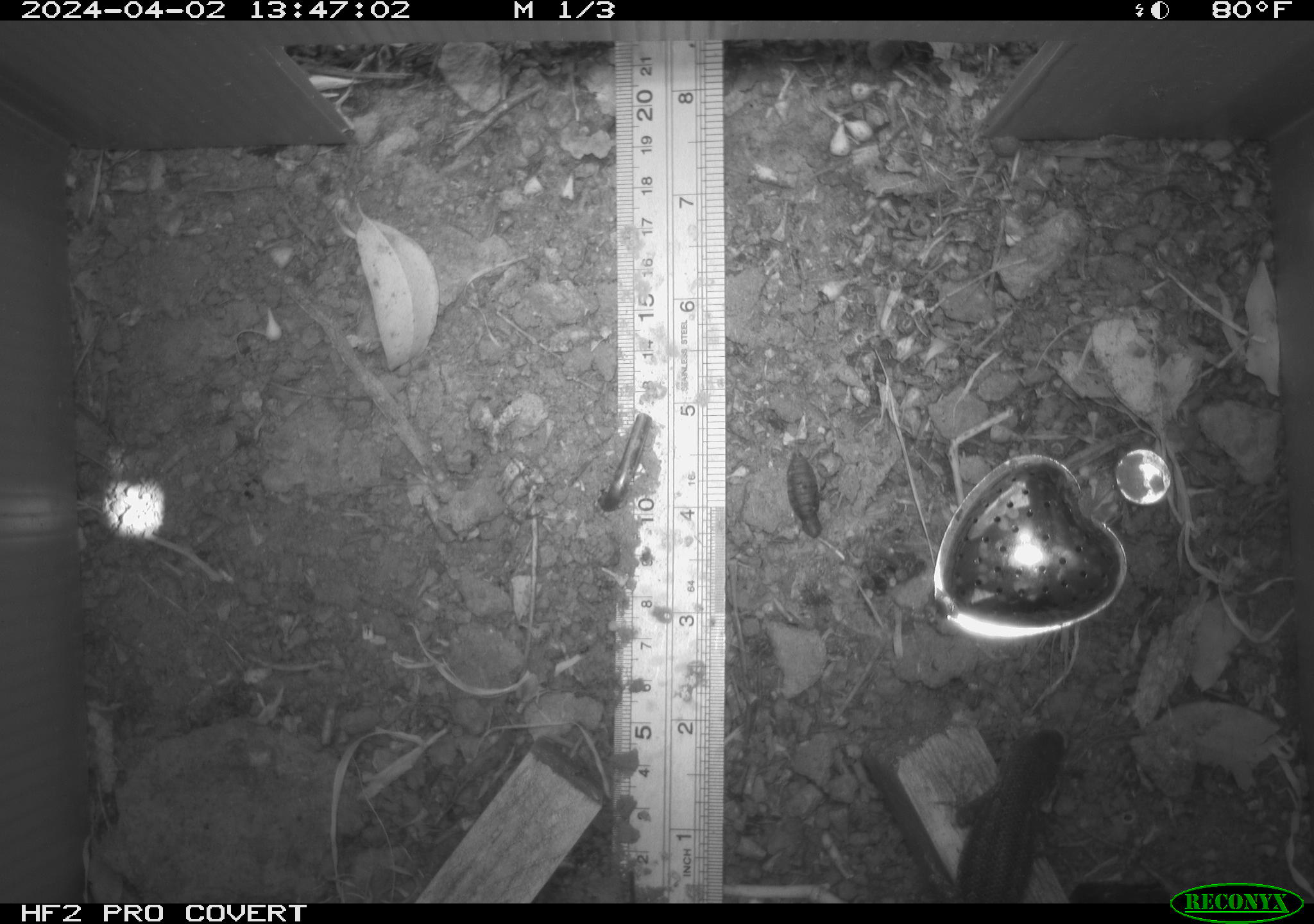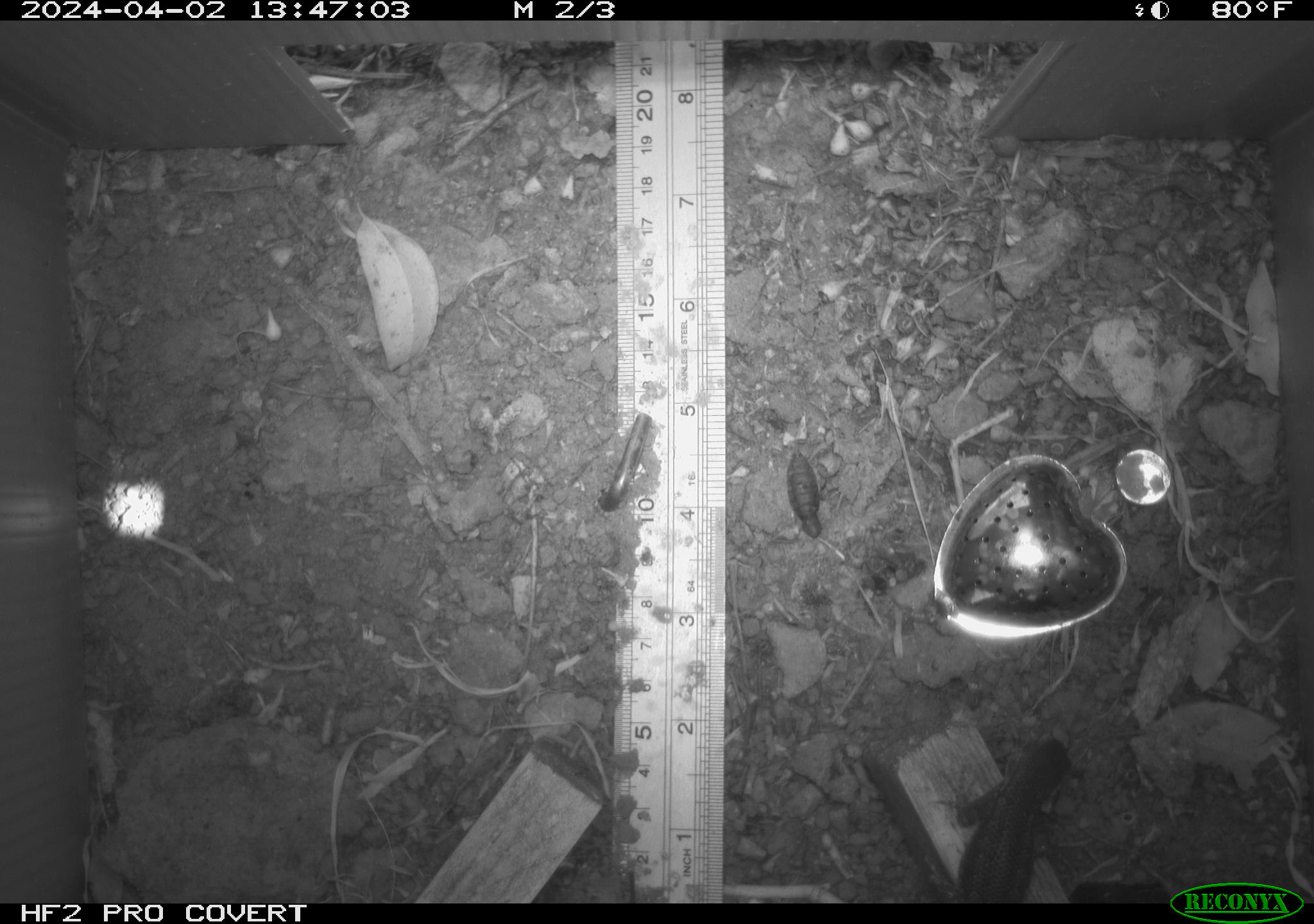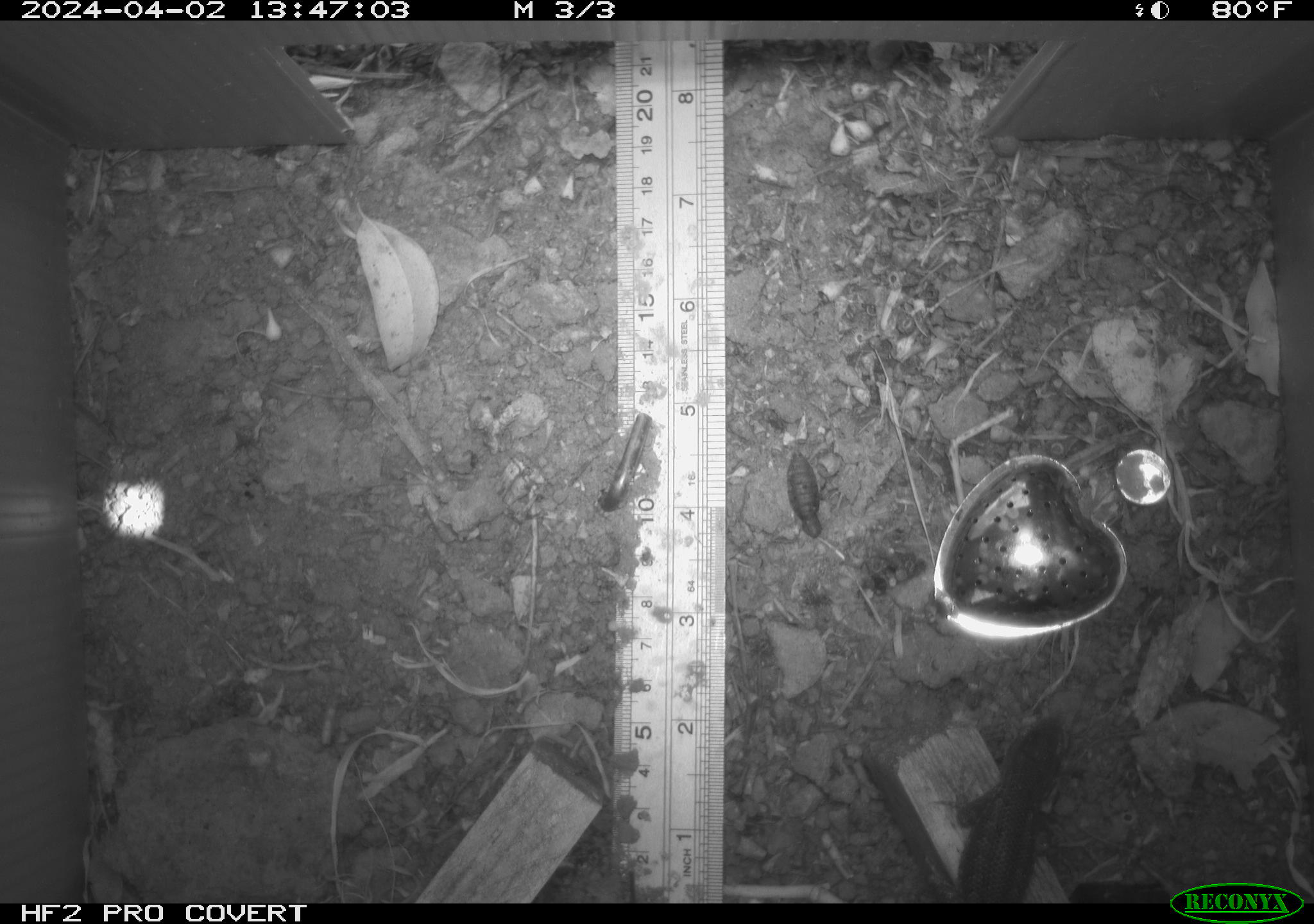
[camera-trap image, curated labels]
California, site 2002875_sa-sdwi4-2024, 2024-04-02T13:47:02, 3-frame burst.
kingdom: Animalia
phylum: Chordata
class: Reptilia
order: Squamata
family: Phrynosomatidae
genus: Sceloporus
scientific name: Sceloporus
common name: spiny lizards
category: sceloporus species